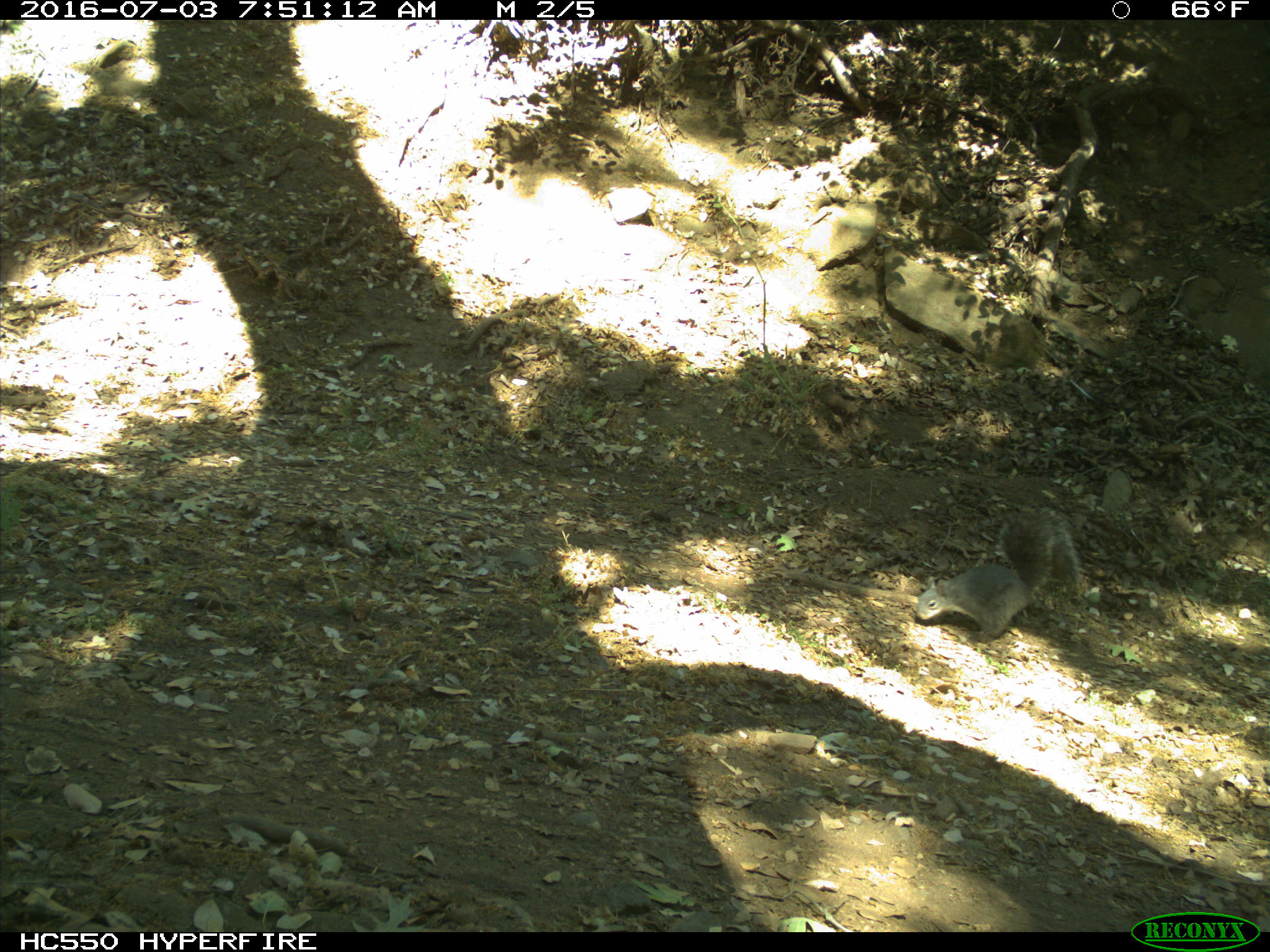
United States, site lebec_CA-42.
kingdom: Animalia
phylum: Chordata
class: Mammalia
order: Rodentia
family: Sciuridae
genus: Sciurus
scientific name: Sciurus carolinensis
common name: eastern gray squirrel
Sciurus carolinensis (eastern gray squirrel).